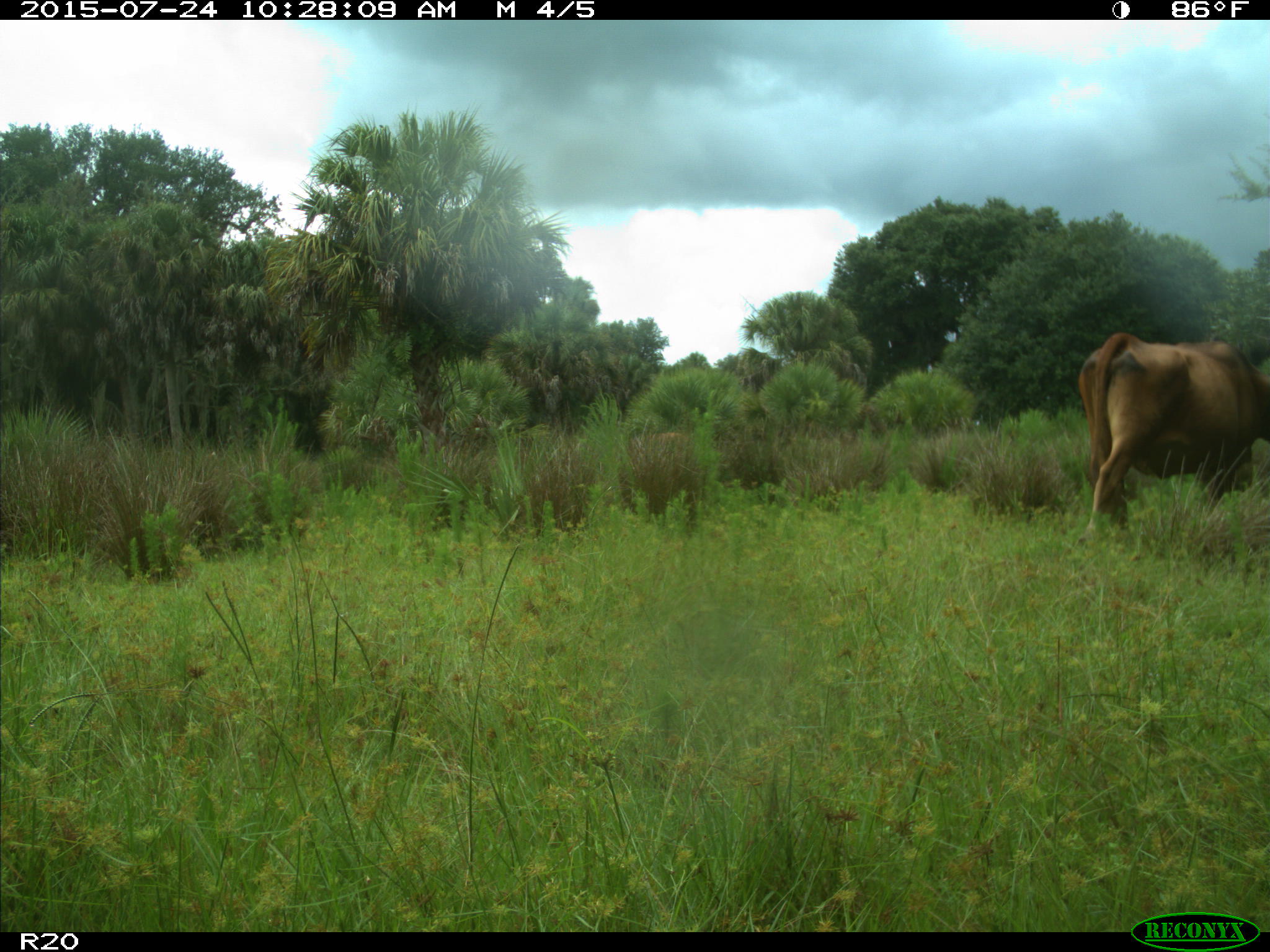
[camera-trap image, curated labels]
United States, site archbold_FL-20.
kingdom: Animalia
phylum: Chordata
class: Mammalia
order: Artiodactyla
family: Bovidae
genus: Bos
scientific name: Bos taurus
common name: domestic cow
Bos taurus (domestic cow).